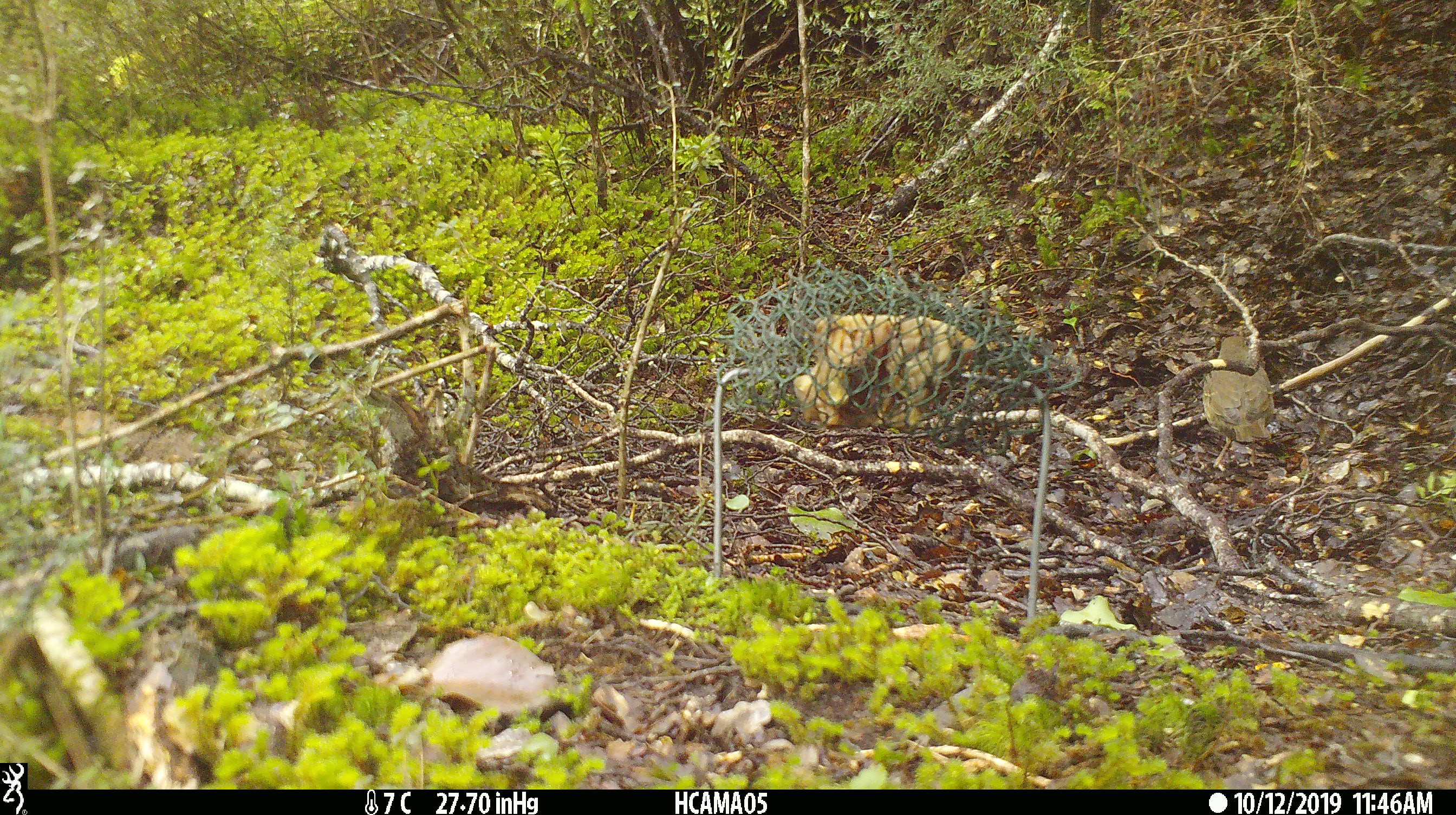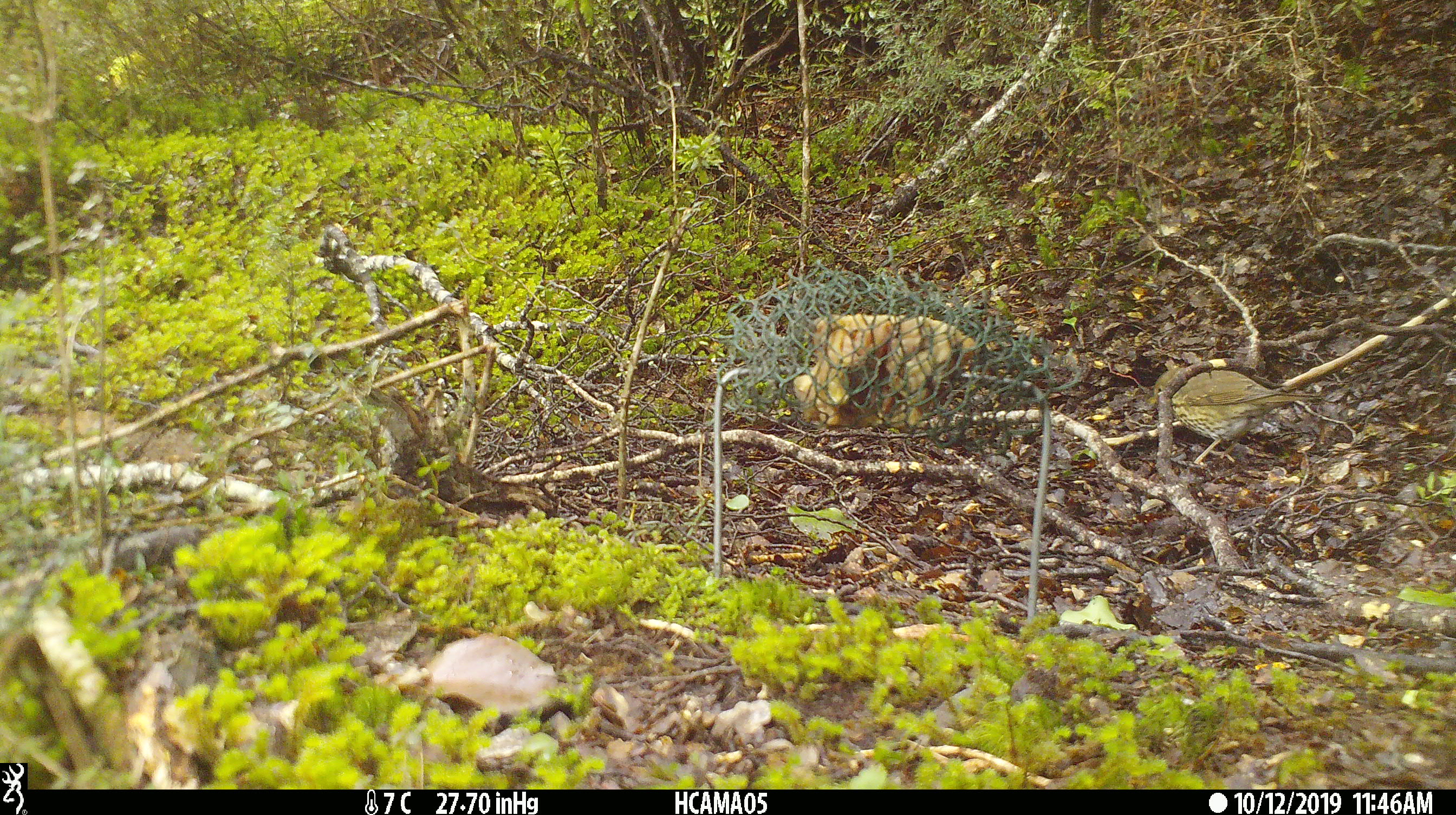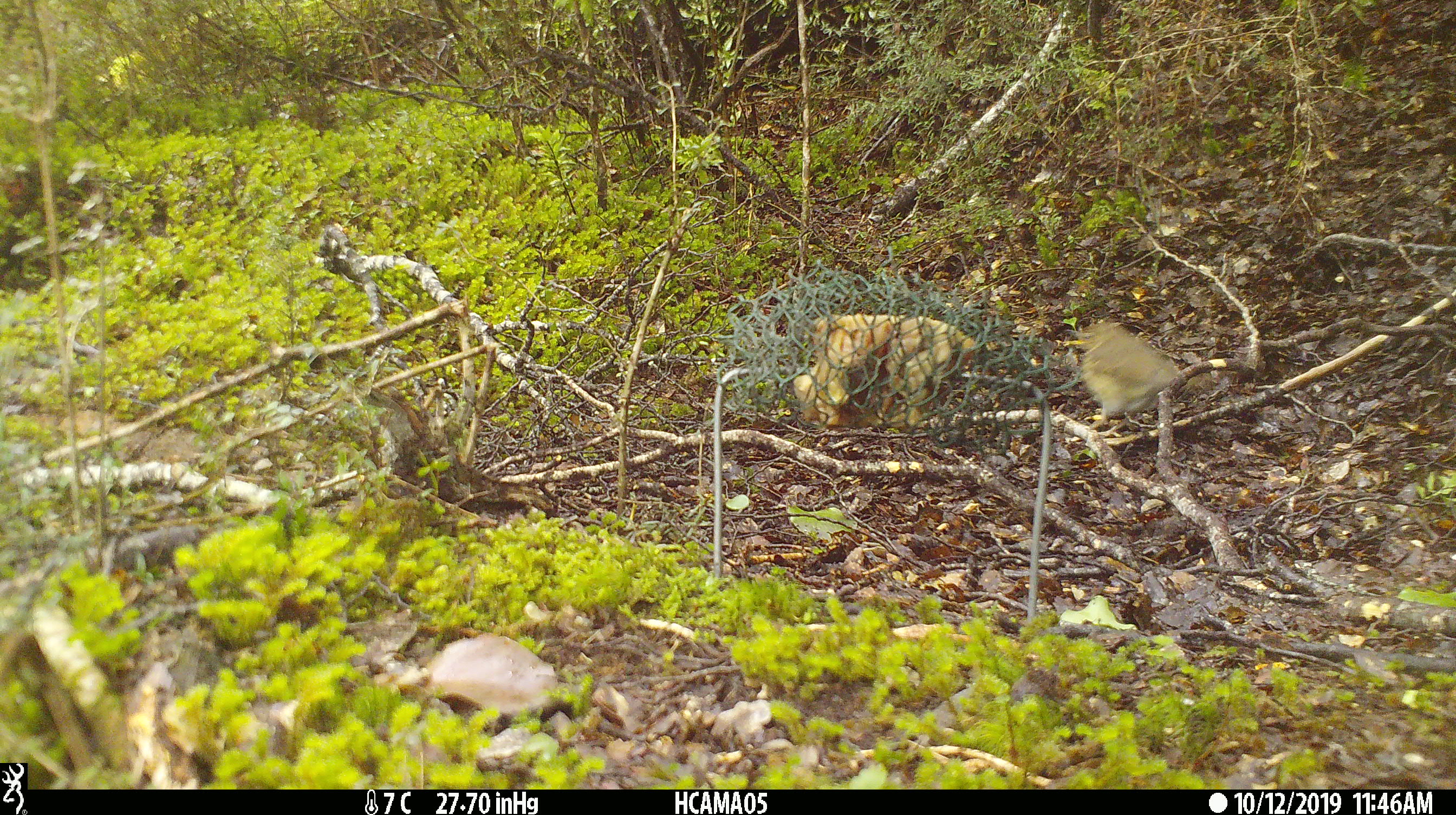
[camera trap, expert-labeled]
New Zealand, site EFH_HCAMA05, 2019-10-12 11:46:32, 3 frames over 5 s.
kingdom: Animalia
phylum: Chordata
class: Aves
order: Passeriformes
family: Turdidae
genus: Turdus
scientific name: Turdus philomelos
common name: song thrush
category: thrush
Thrush (song thrush) (Turdus philomelos).